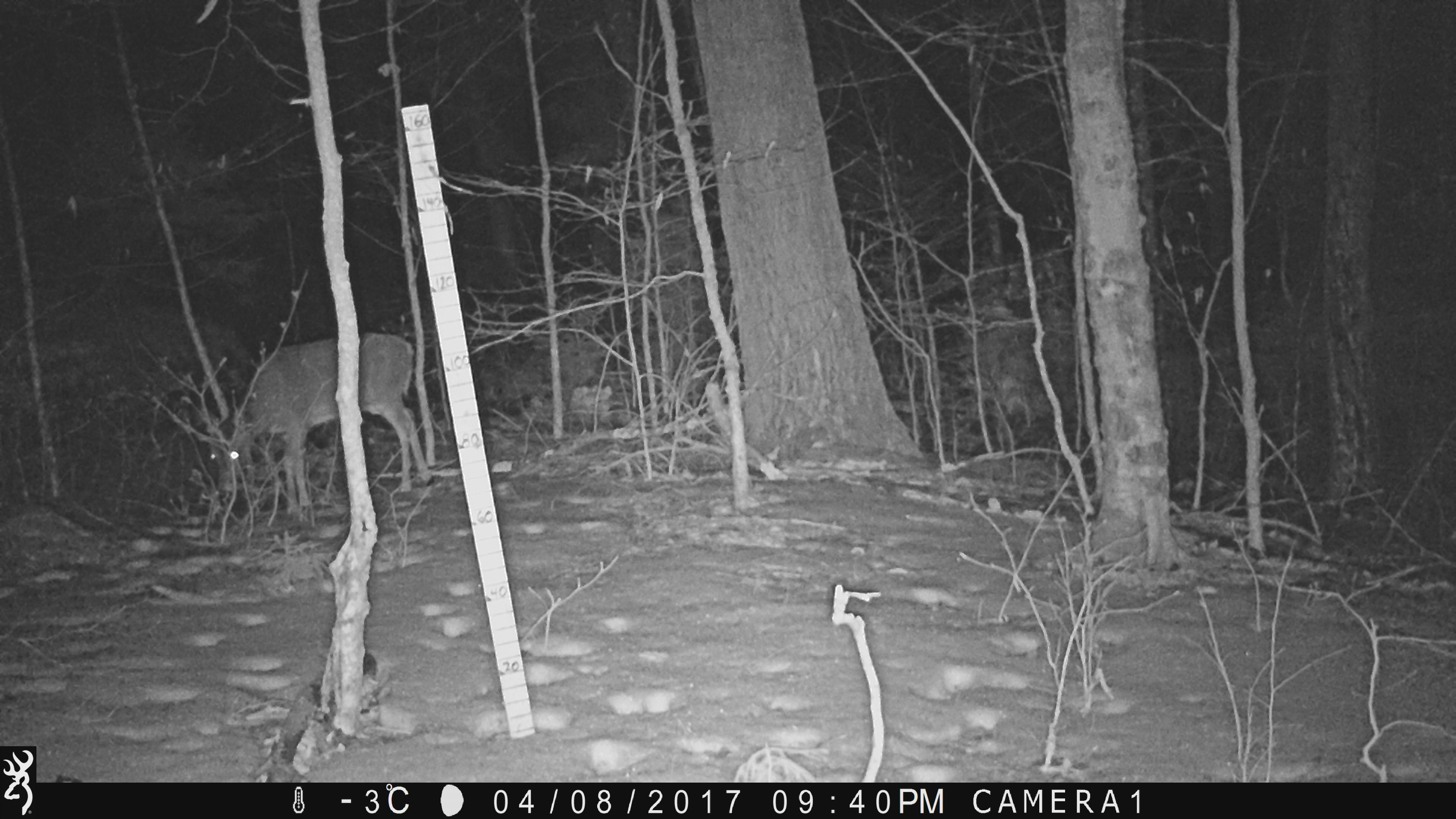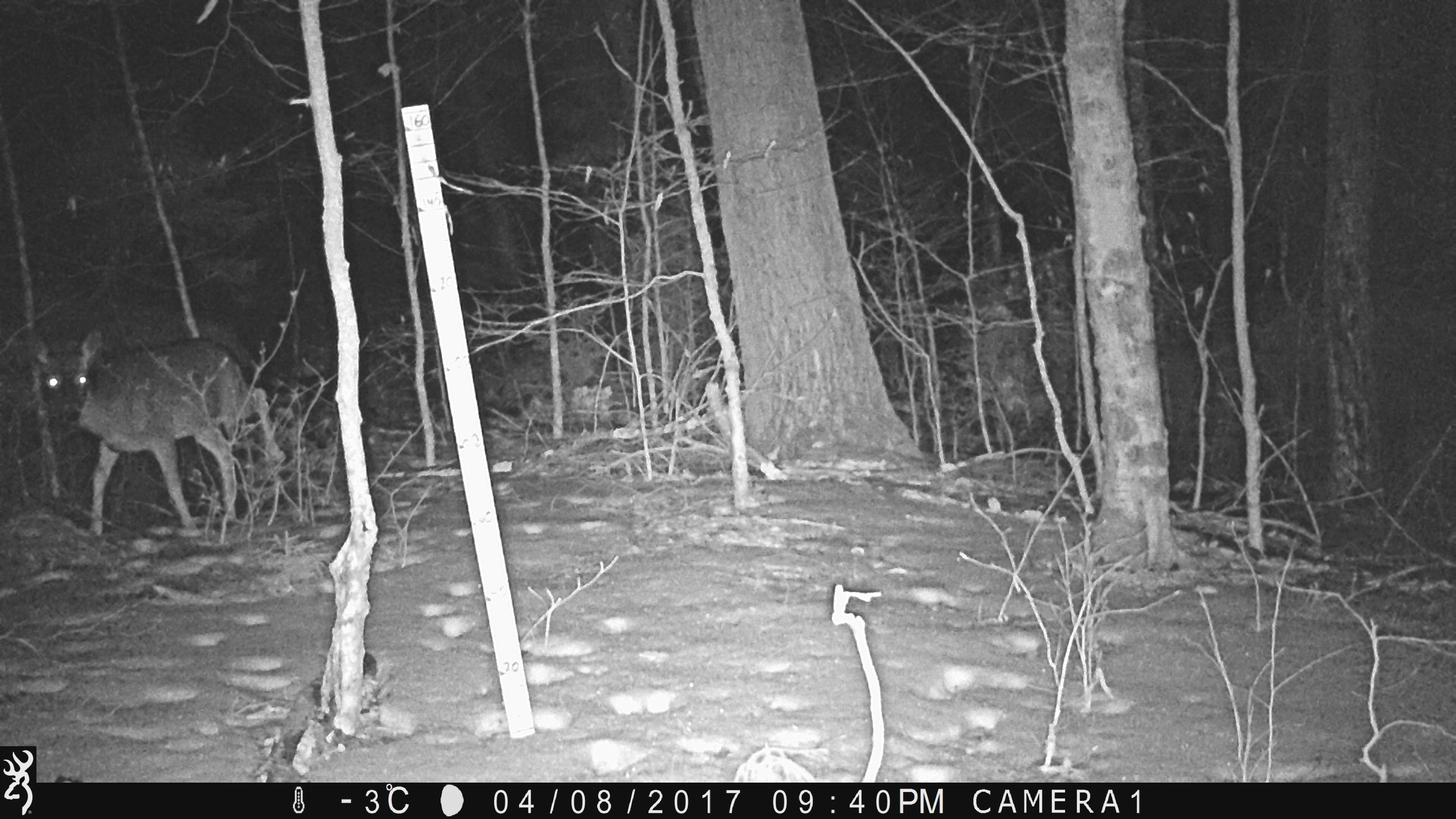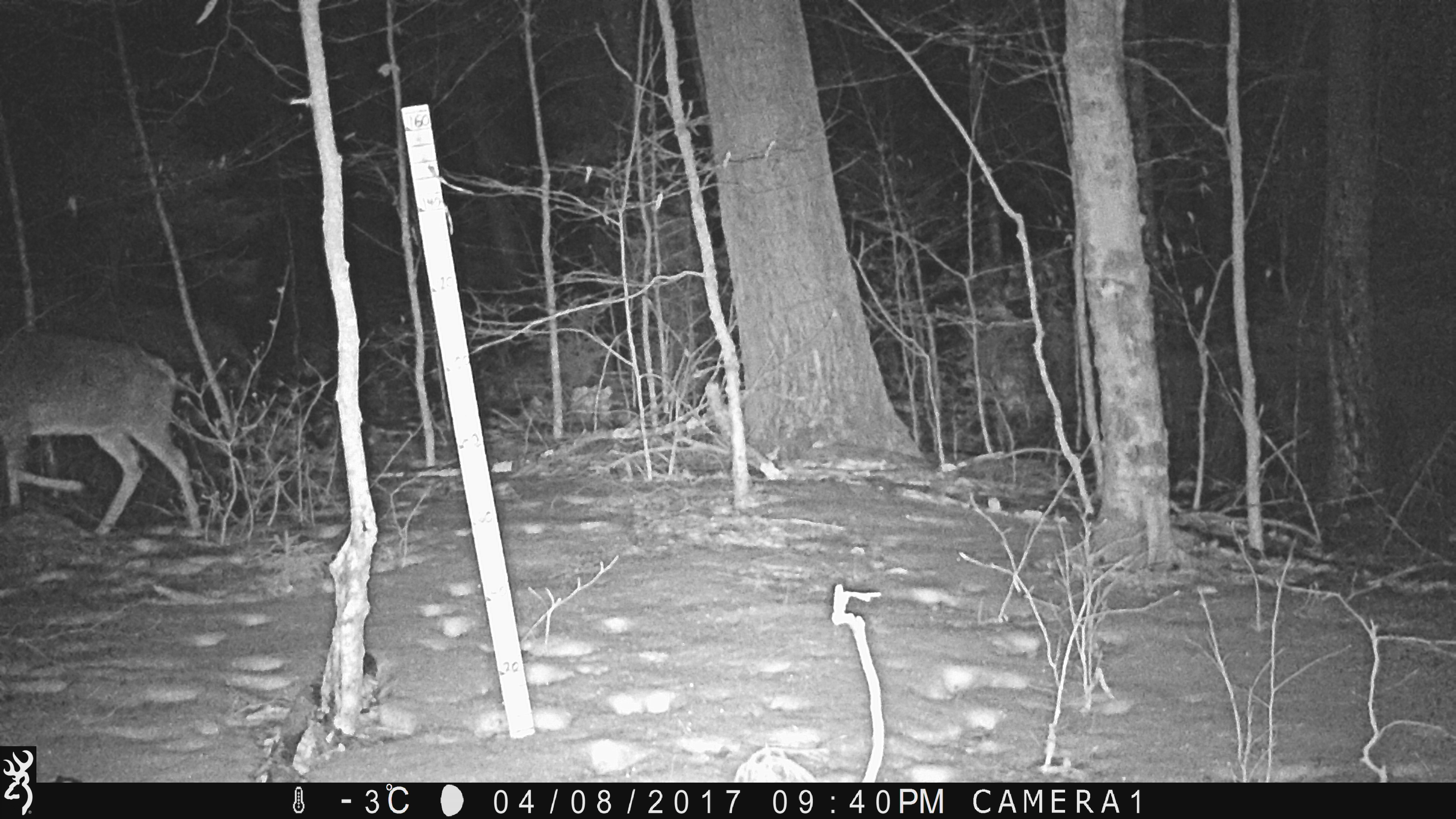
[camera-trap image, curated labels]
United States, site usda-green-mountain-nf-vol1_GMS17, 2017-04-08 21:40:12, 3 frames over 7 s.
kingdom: Animalia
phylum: Chordata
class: Mammalia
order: Artiodactyla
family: Cervidae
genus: Odocoileus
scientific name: Odocoileus virginianus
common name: white-tailed deer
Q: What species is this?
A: White-tailed deer (Odocoileus virginianus).